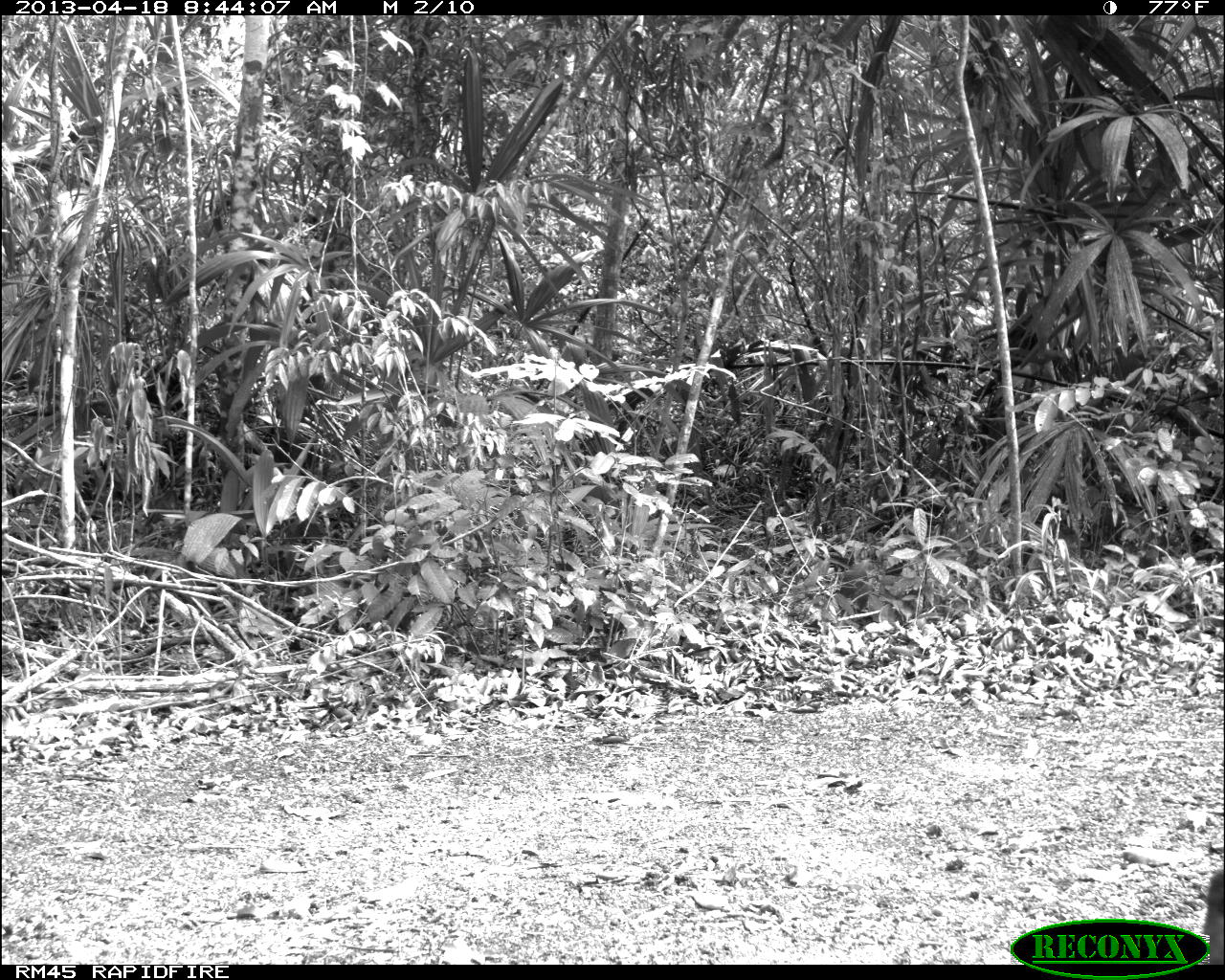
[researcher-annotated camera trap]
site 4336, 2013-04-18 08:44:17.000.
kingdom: Animalia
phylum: Chordata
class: Mammalia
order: Artiodactyla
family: Cervidae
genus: Mazama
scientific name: Mazama temama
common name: central american red brocket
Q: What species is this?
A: Mazama temama (central american red brocket).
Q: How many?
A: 1.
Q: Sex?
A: Female.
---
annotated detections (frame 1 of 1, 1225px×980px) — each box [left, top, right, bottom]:
mazama temama: [1199, 864, 1225, 964]